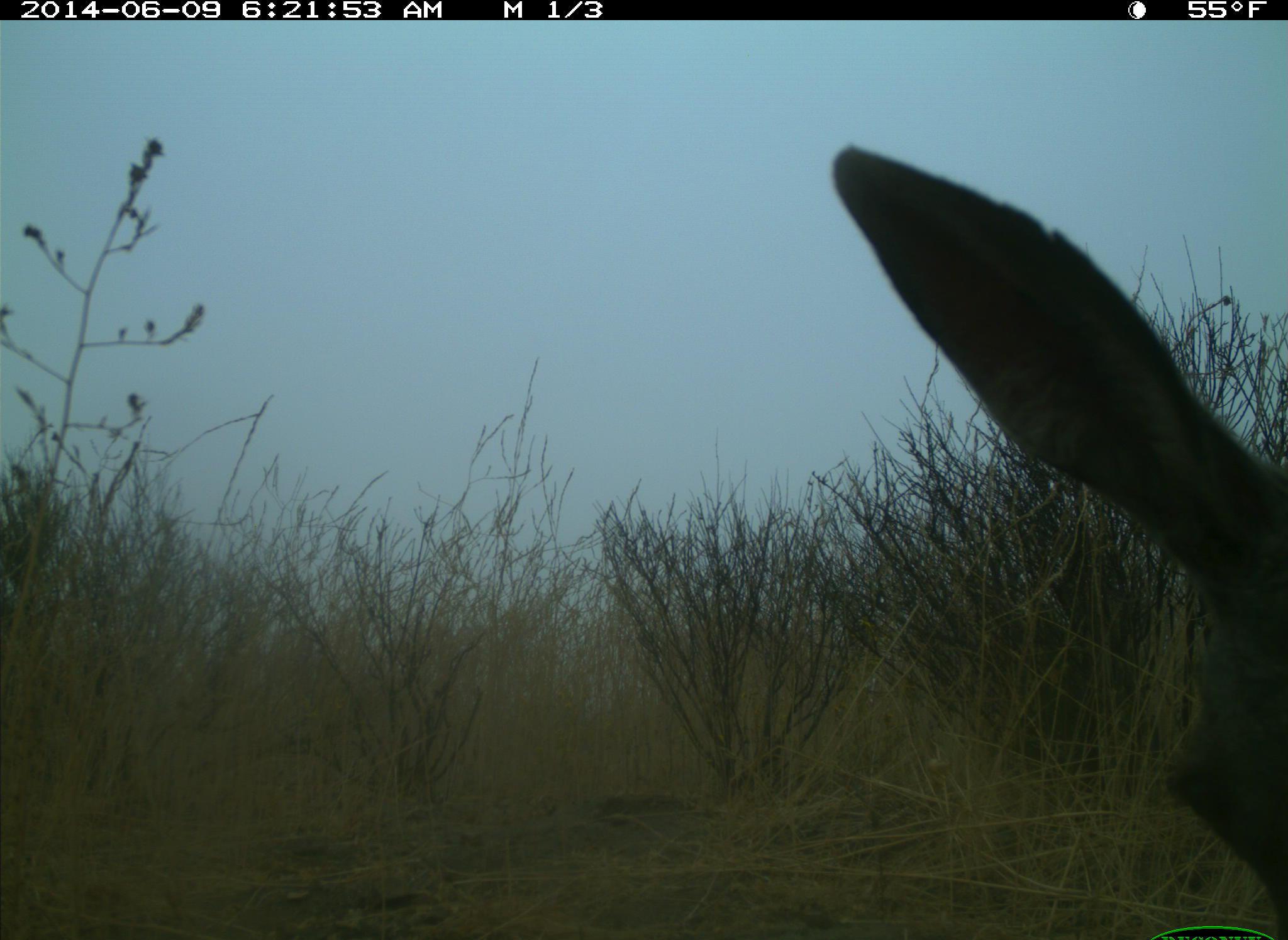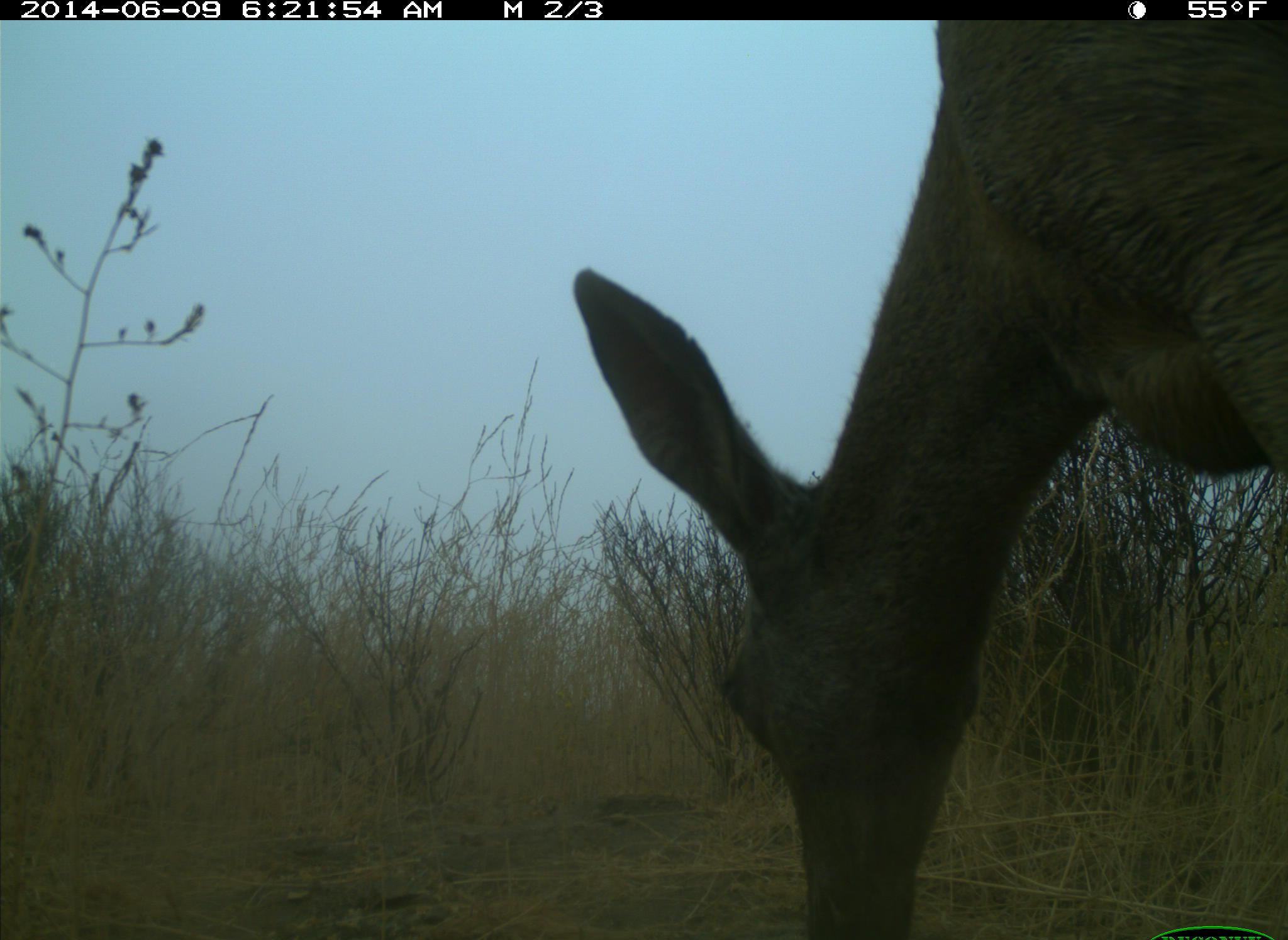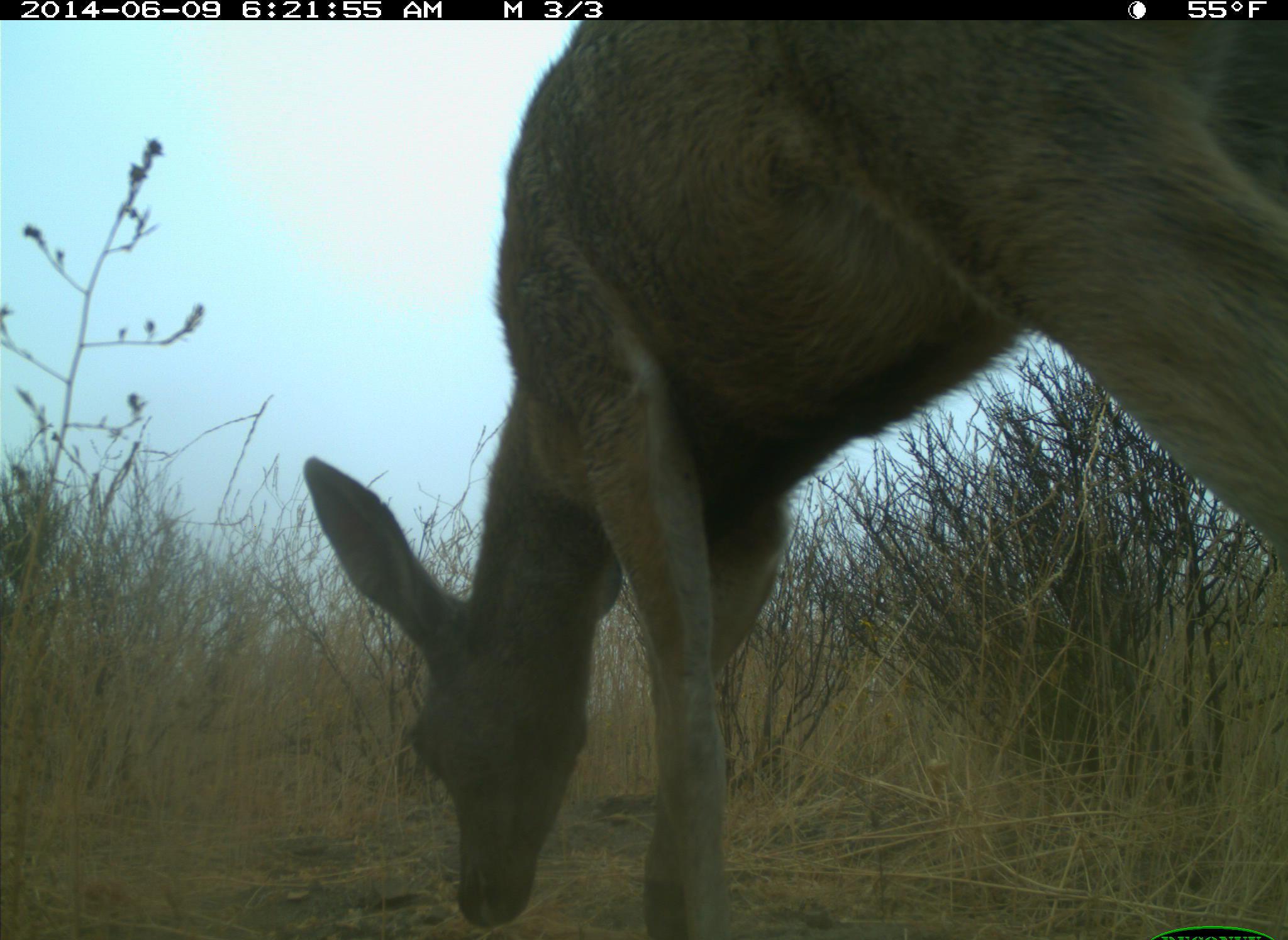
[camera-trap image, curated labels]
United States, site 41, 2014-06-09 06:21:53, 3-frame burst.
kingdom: Animalia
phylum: Chordata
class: Mammalia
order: Artiodactyla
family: Cervidae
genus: Odocoileus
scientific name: Odocoileus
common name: deer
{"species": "deer (Odocoileus)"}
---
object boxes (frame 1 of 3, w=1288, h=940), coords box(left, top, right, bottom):
deer: box(830, 140, 1288, 938)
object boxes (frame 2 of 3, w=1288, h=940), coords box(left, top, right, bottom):
deer: box(569, 23, 1288, 940)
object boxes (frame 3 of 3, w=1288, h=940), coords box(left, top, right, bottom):
deer: box(303, 15, 1285, 940)